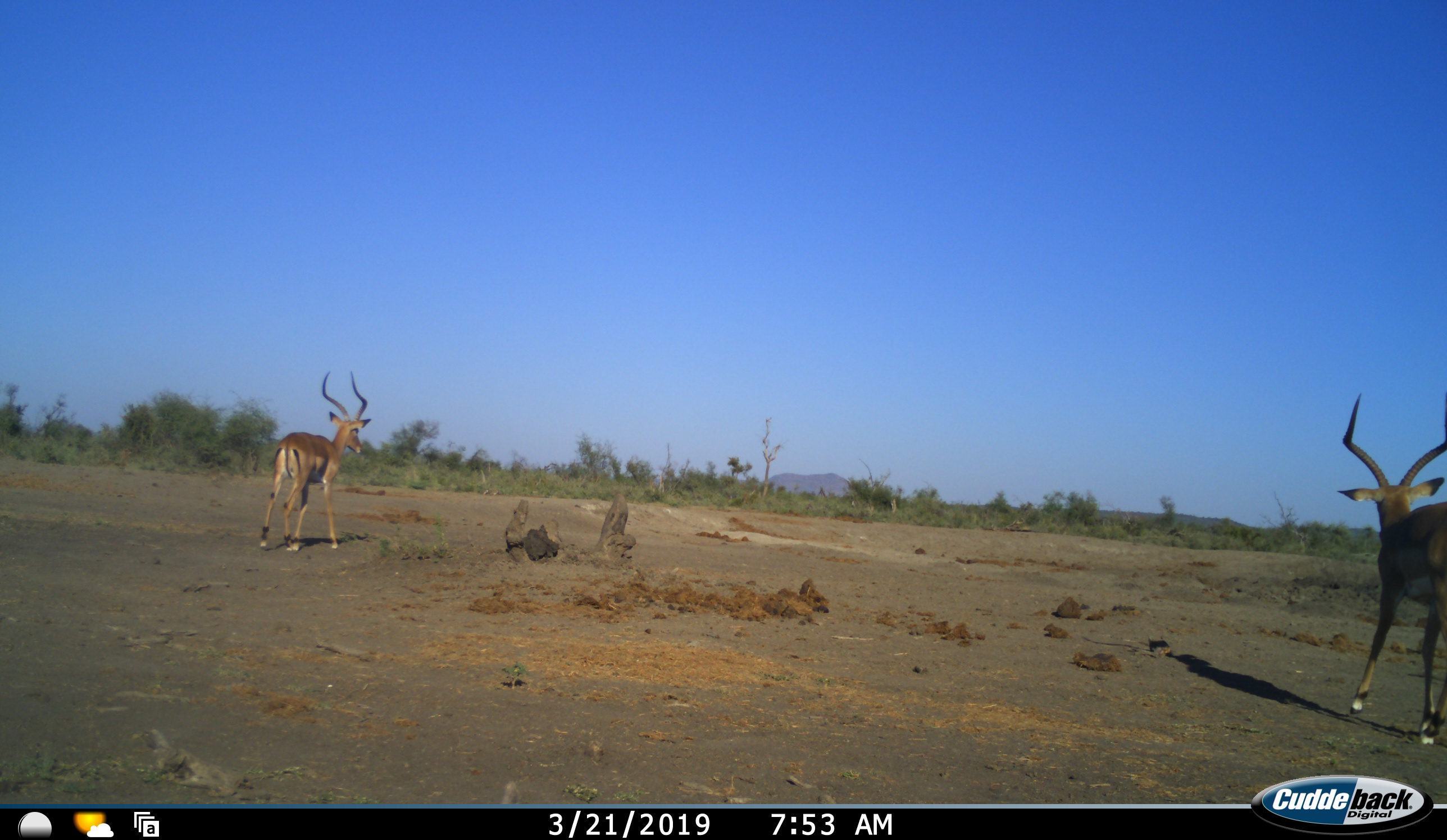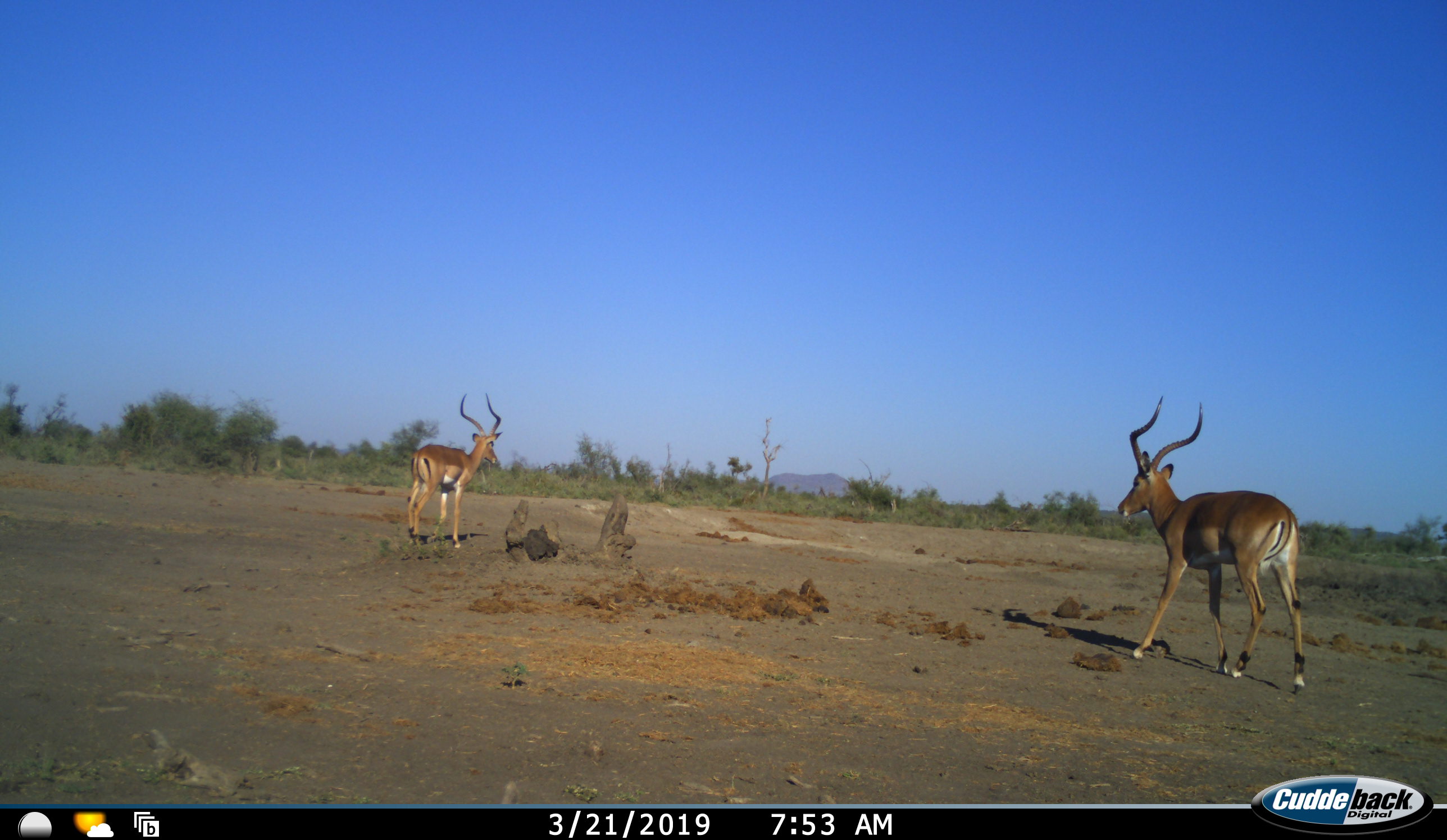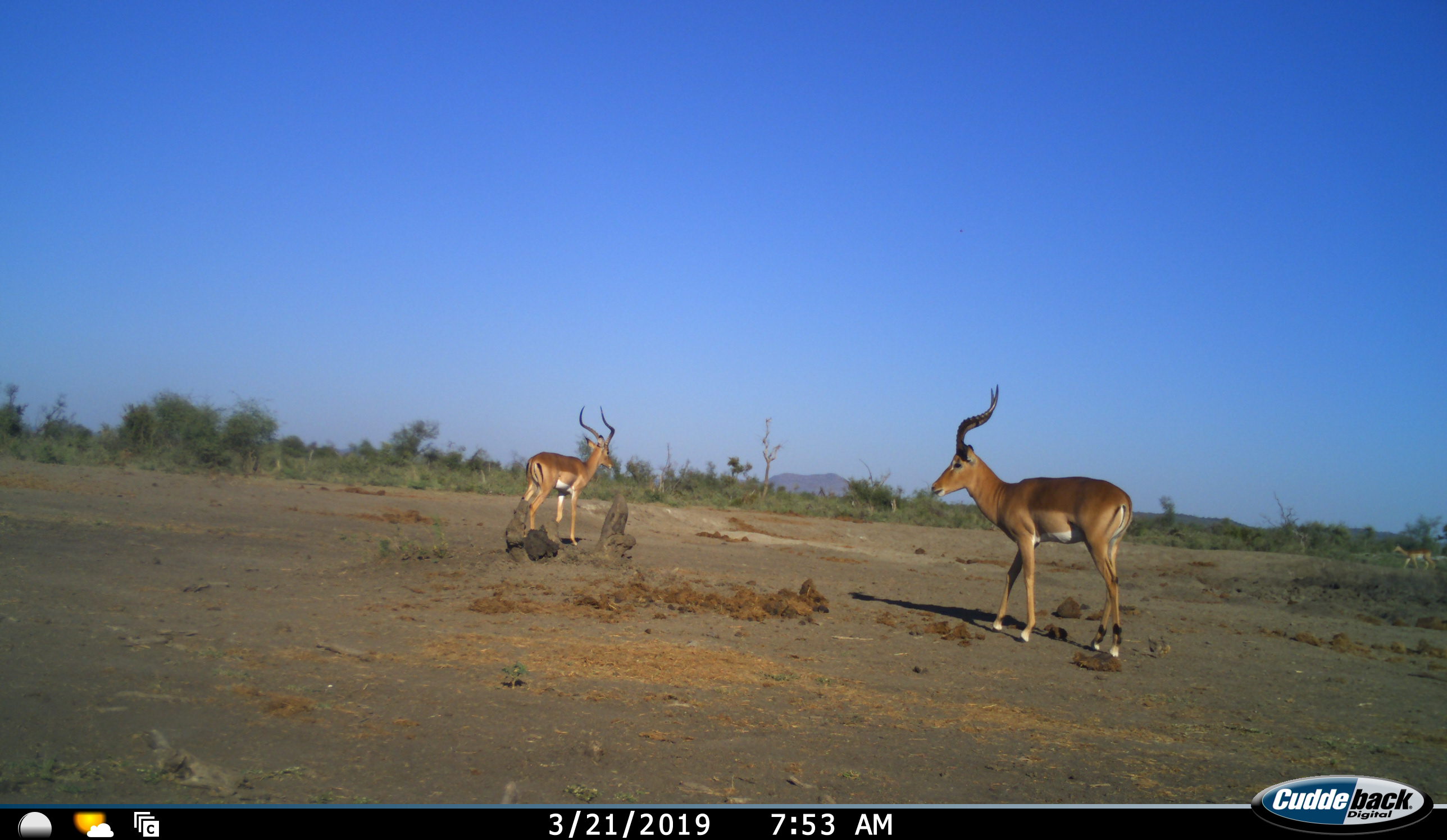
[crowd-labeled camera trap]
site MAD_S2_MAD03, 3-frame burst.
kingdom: Animalia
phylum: Chordata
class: Mammalia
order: Artiodactyla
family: Bovidae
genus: Aepyceros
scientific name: Aepyceros melampus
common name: impala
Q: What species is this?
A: Impala (Aepyceros melampus).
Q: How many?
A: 2.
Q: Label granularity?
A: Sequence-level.